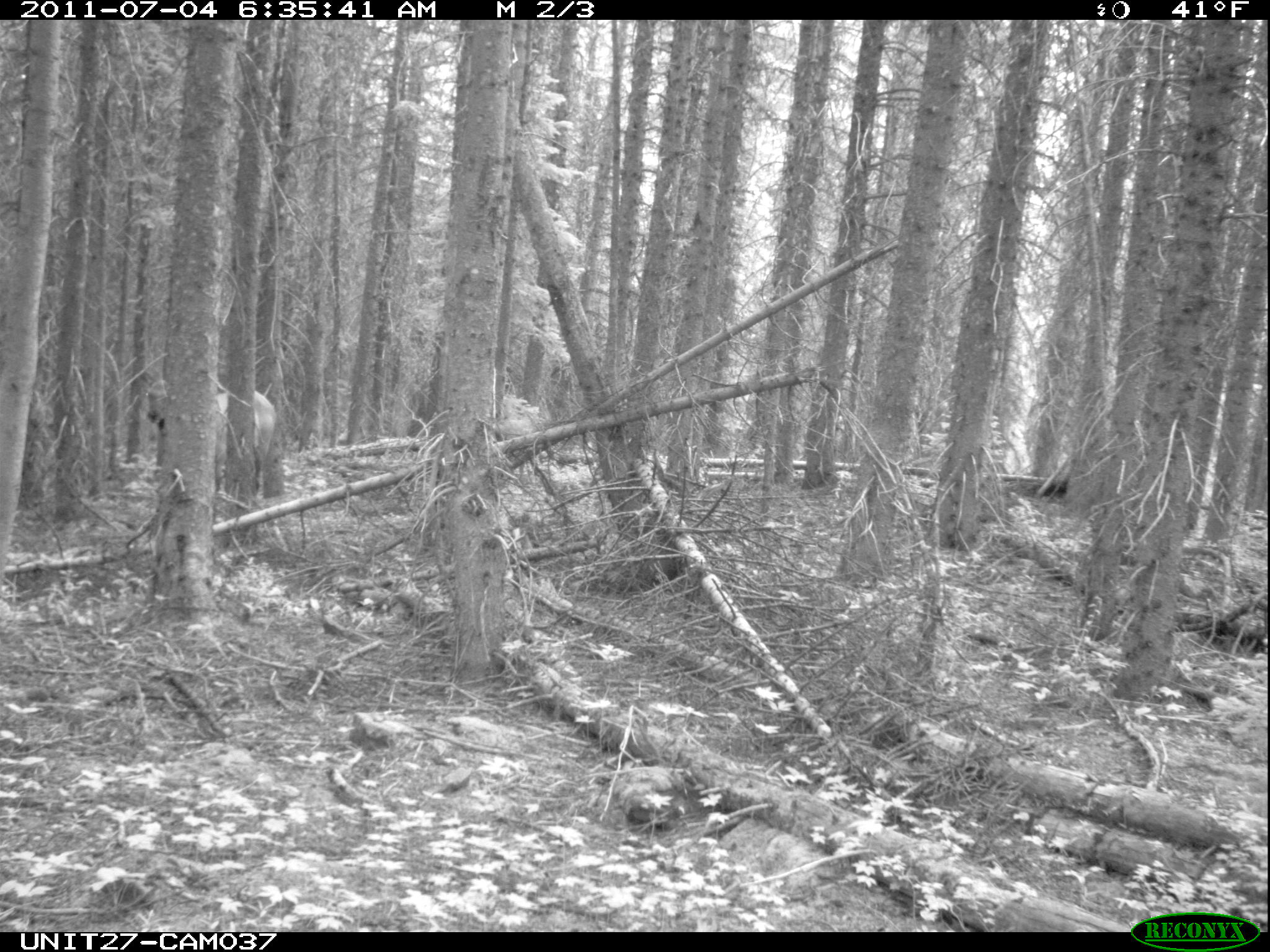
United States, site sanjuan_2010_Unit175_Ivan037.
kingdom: Animalia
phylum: Chordata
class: Mammalia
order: Artiodactyla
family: Cervidae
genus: Cervus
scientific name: Cervus elaphus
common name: red deer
Cervus elaphus (red deer).